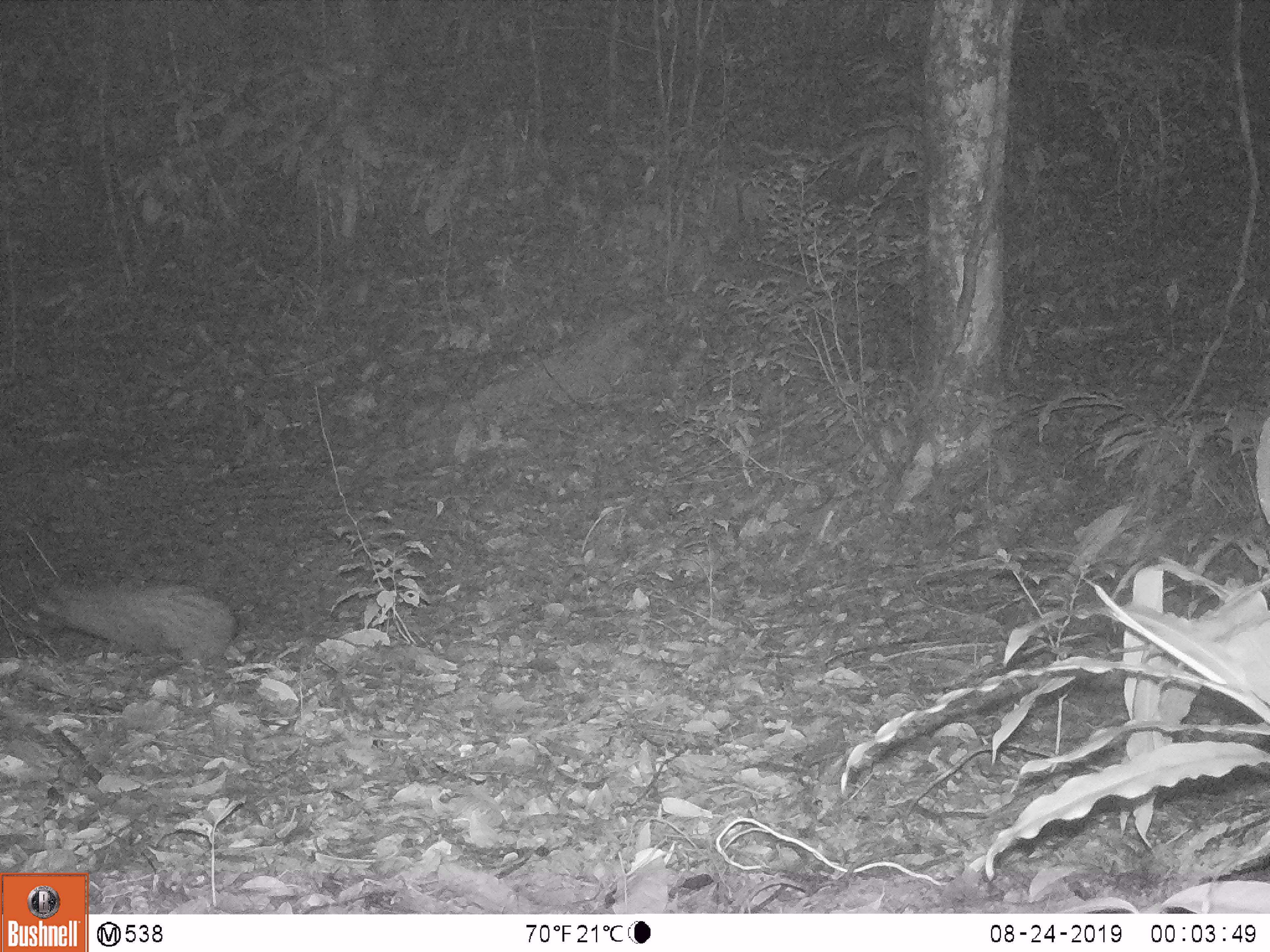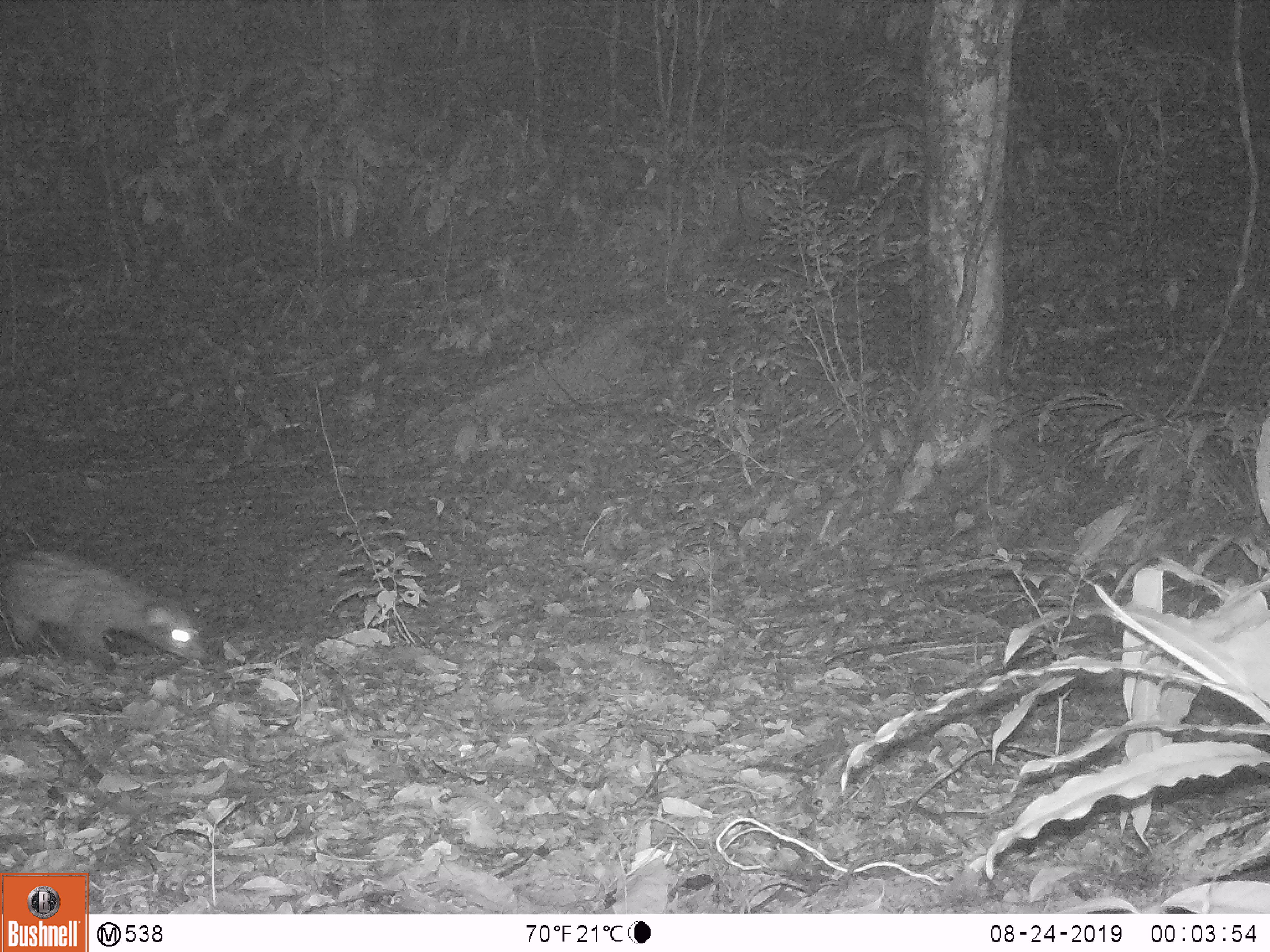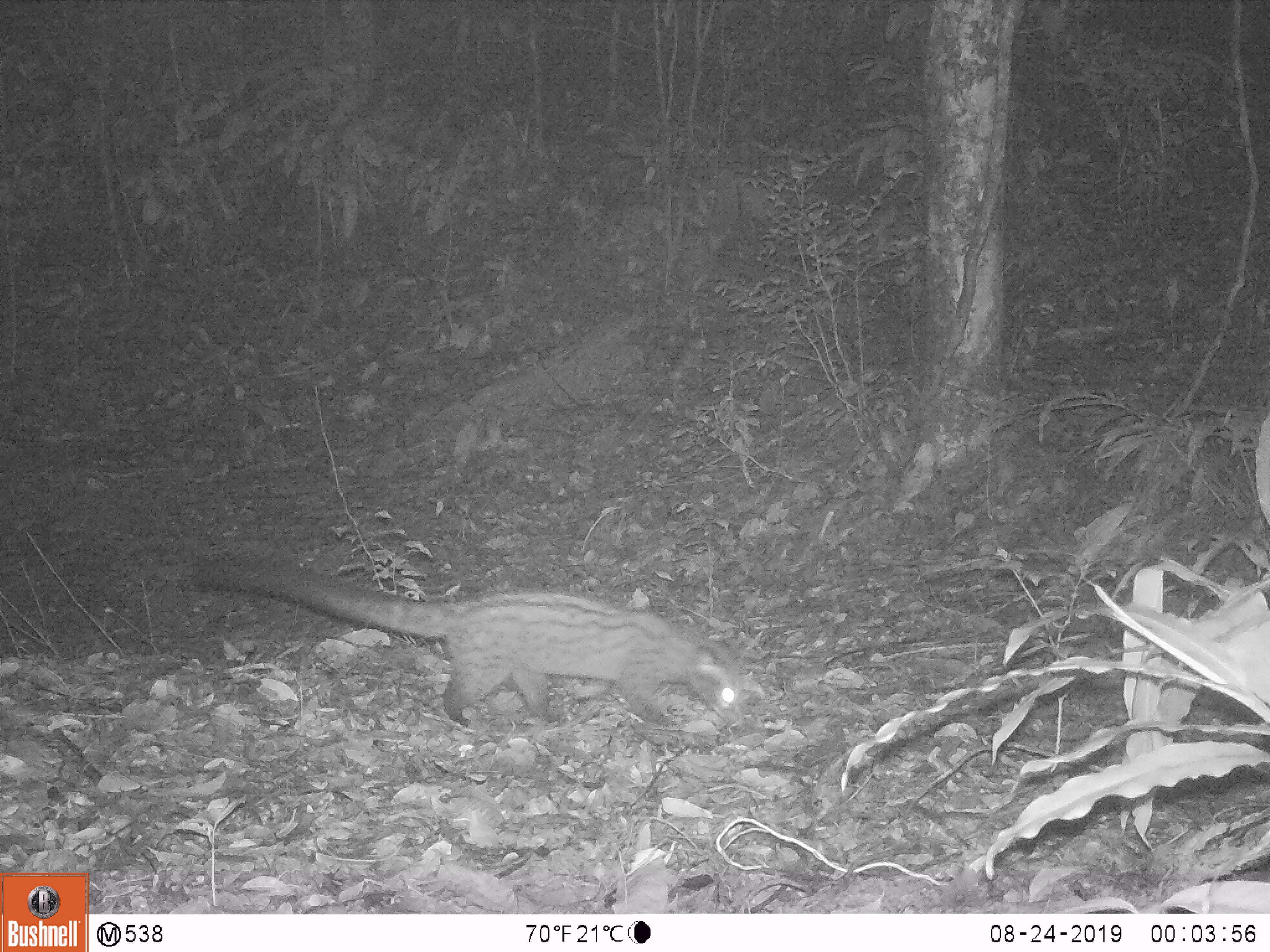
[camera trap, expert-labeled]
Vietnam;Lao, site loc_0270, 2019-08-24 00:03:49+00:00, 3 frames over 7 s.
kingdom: Animalia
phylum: Chordata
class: Mammalia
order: Carnivora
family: Viverridae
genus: Paradoxurus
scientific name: Paradoxurus hermaphroditus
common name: common palm civet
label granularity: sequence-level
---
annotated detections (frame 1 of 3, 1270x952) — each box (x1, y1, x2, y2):
common palm civet: (27, 585, 238, 662)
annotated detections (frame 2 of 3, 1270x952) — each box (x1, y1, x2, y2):
common palm civet: (0, 547, 206, 675)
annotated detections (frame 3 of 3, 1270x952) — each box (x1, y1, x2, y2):
common palm civet: (193, 550, 745, 729)